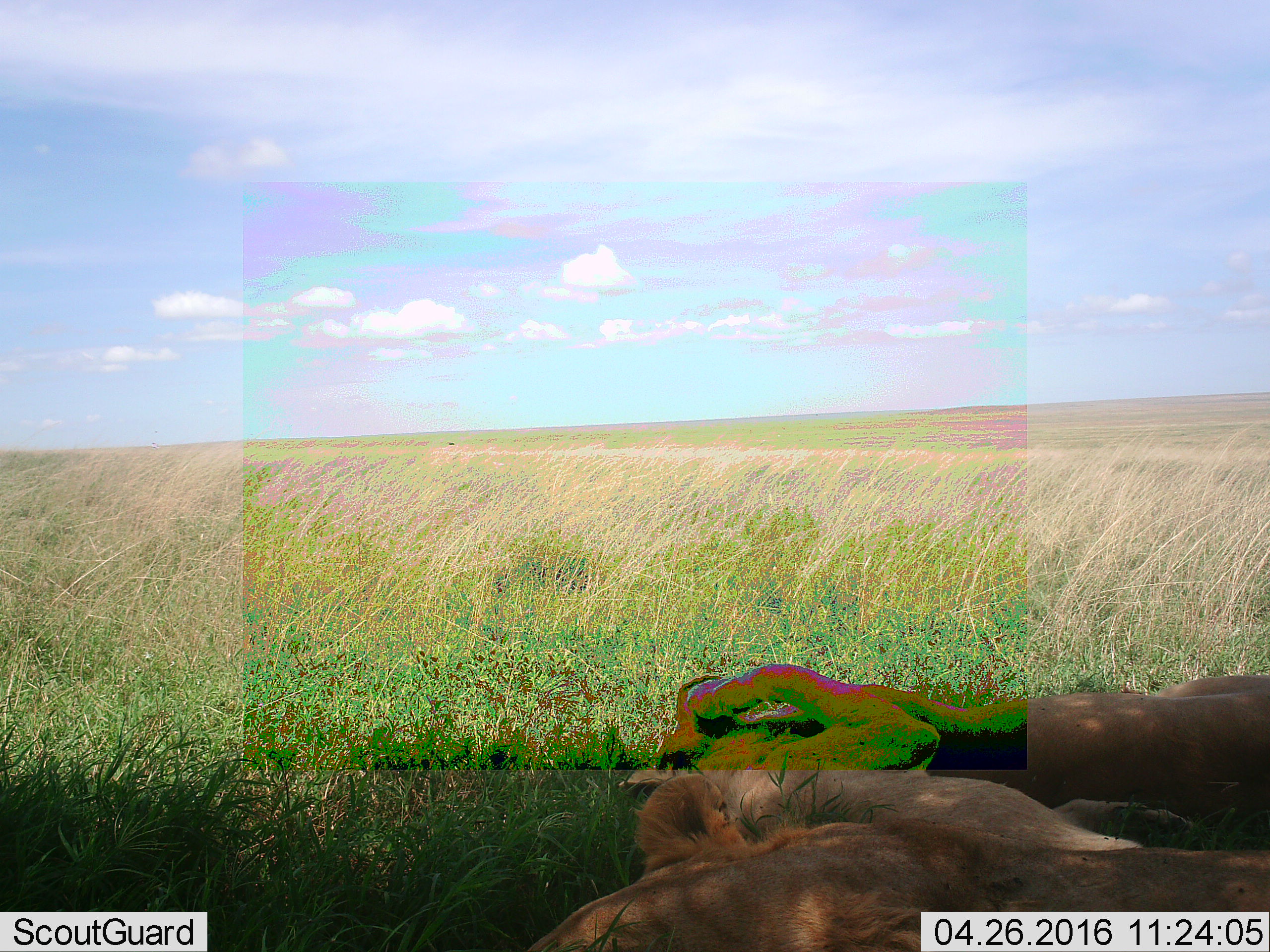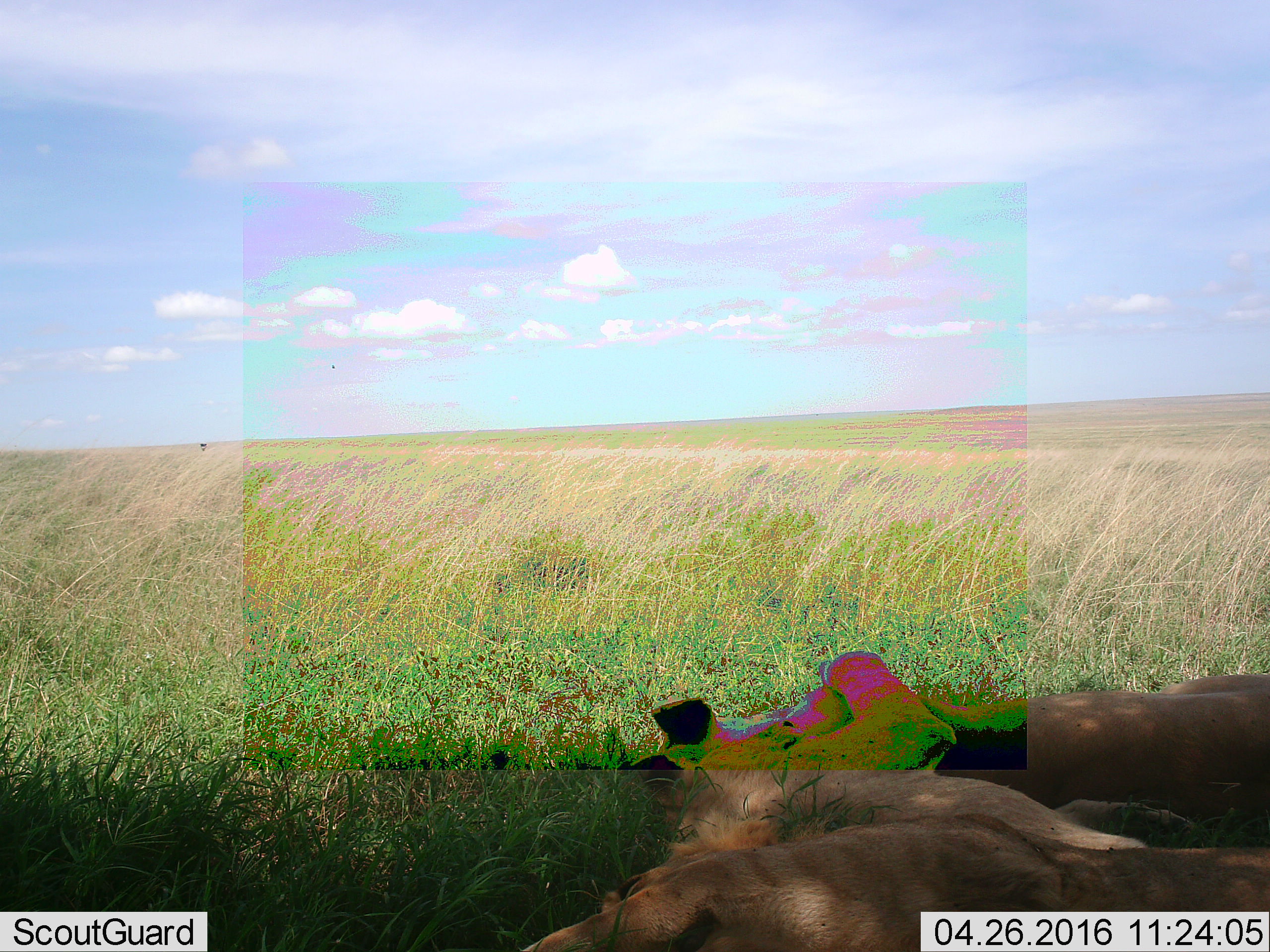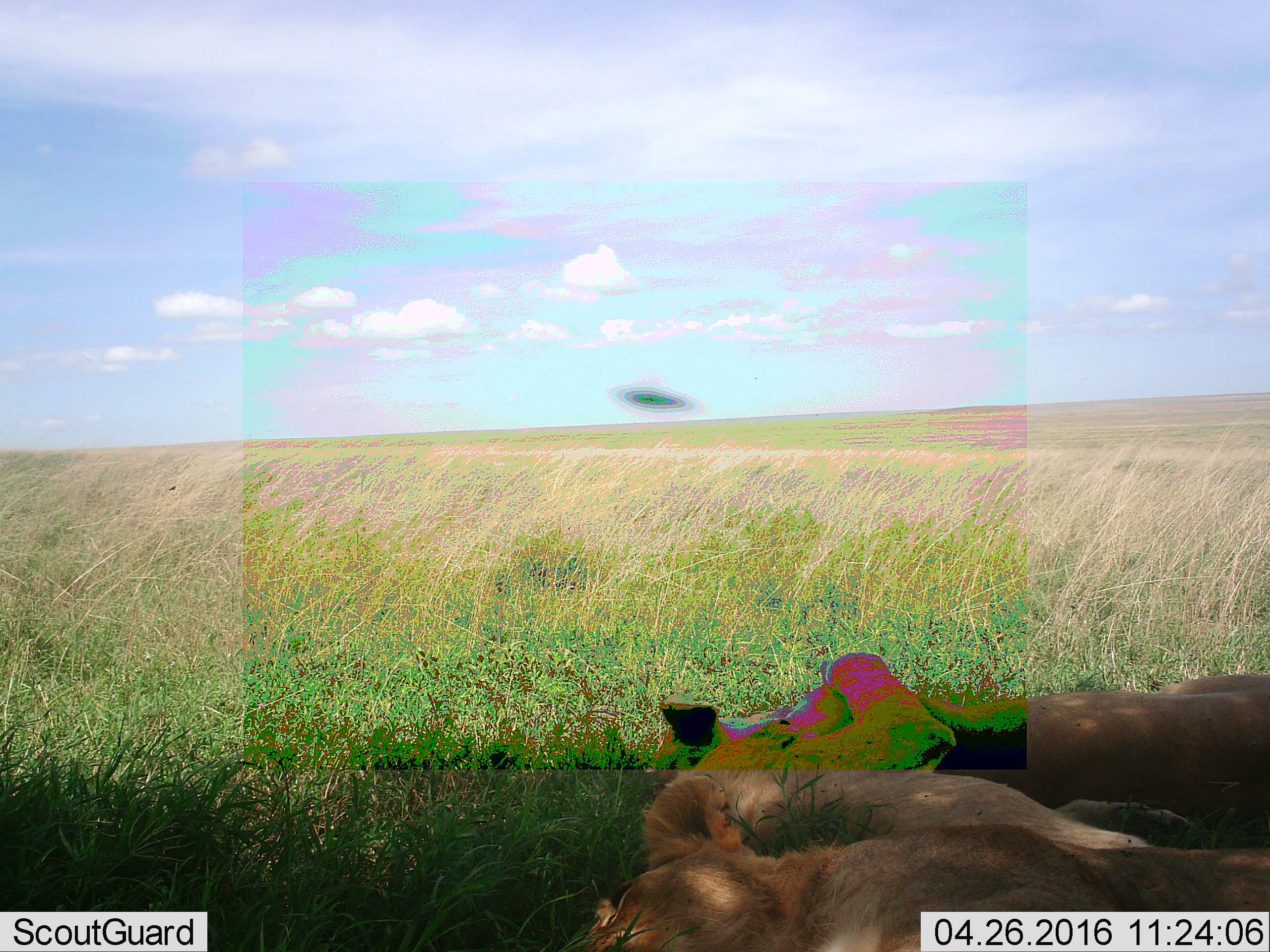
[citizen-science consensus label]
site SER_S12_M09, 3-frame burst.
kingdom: Animalia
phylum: Chordata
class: Mammalia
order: Carnivora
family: Felidae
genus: Panthera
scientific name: Panthera leo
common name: lion female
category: lionfemale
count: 2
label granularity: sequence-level